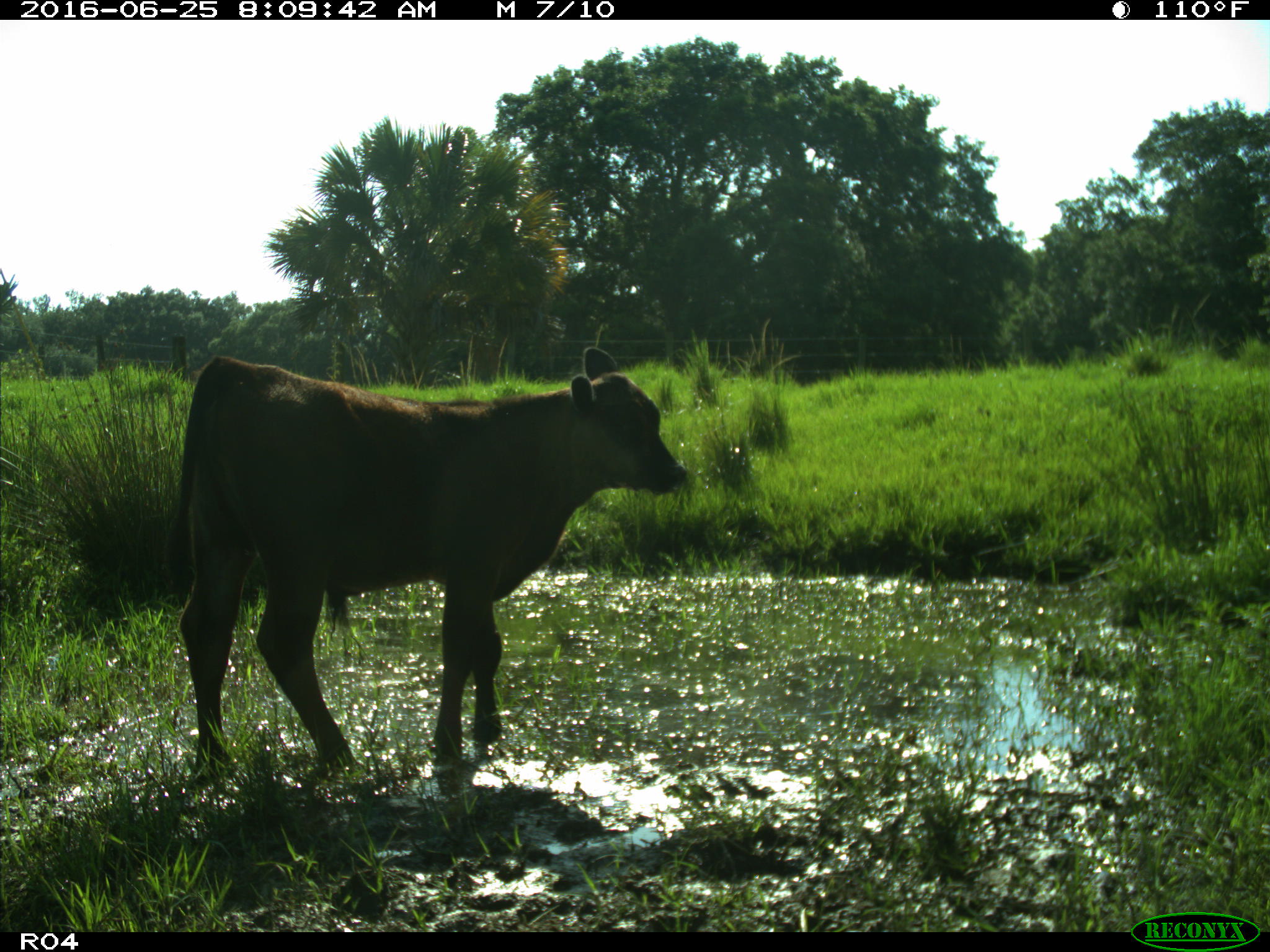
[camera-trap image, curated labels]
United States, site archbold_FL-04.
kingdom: Animalia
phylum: Chordata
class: Mammalia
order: Artiodactyla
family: Bovidae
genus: Bos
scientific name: Bos taurus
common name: domestic cow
Bos taurus (domestic cow).